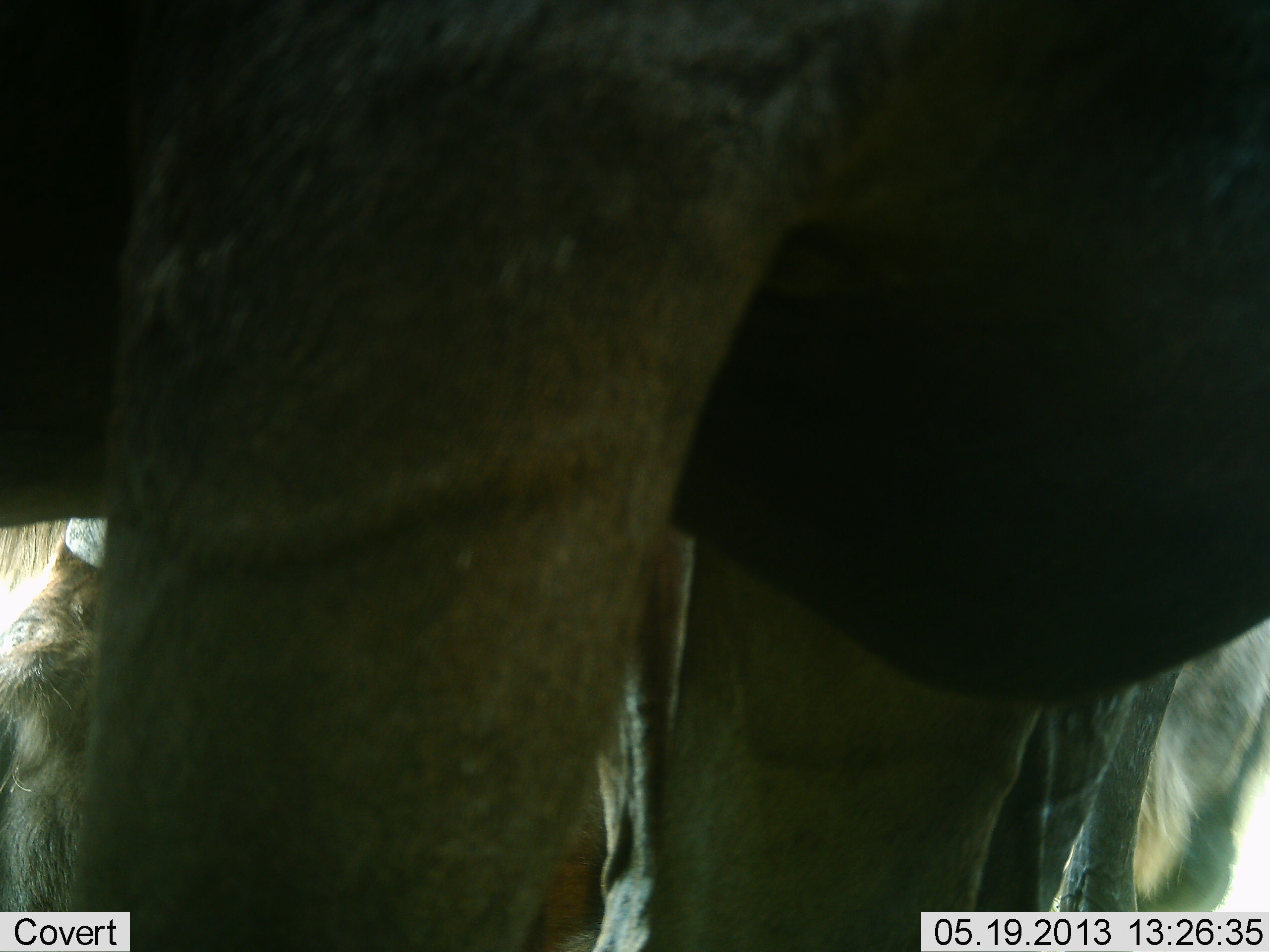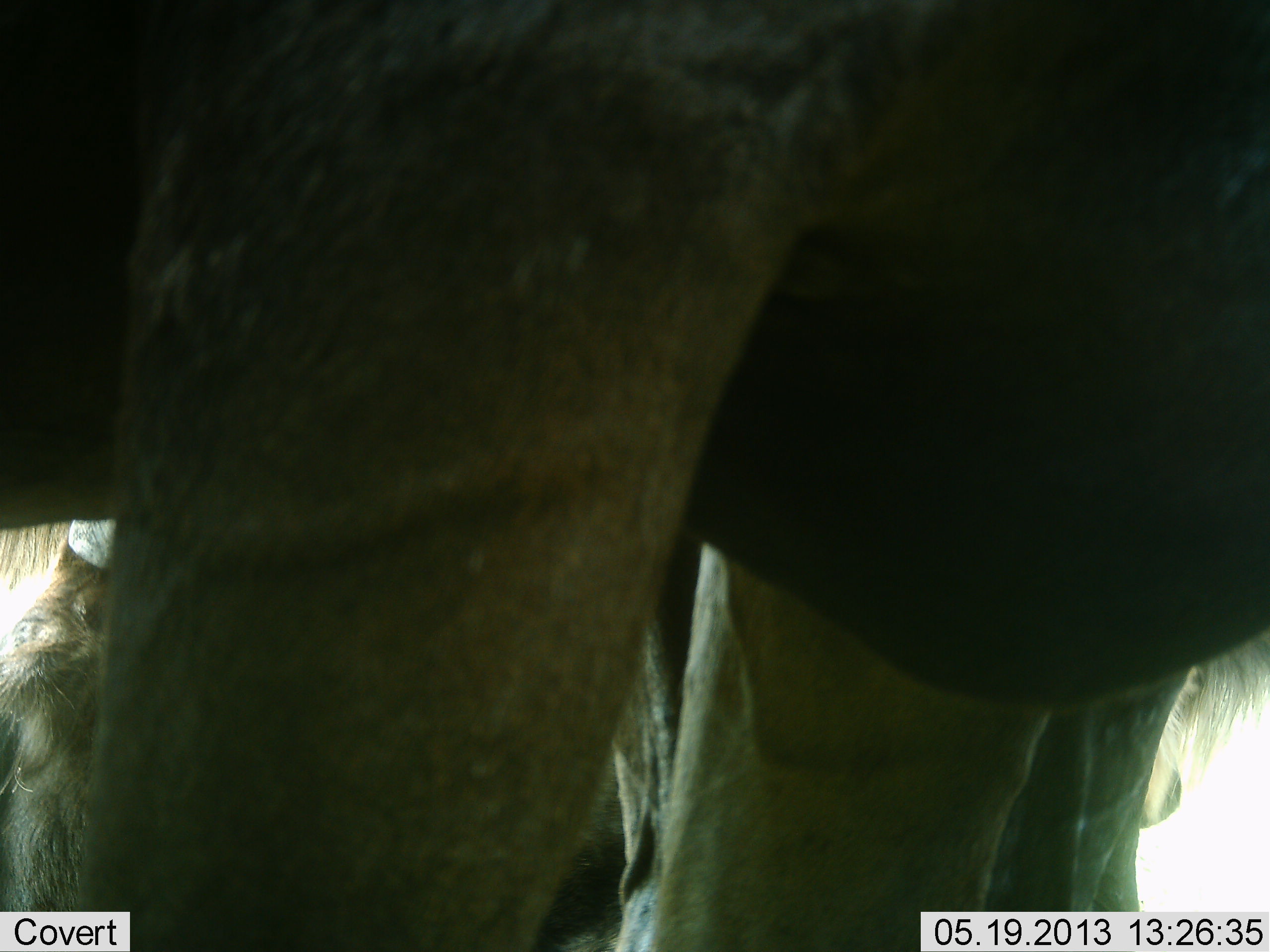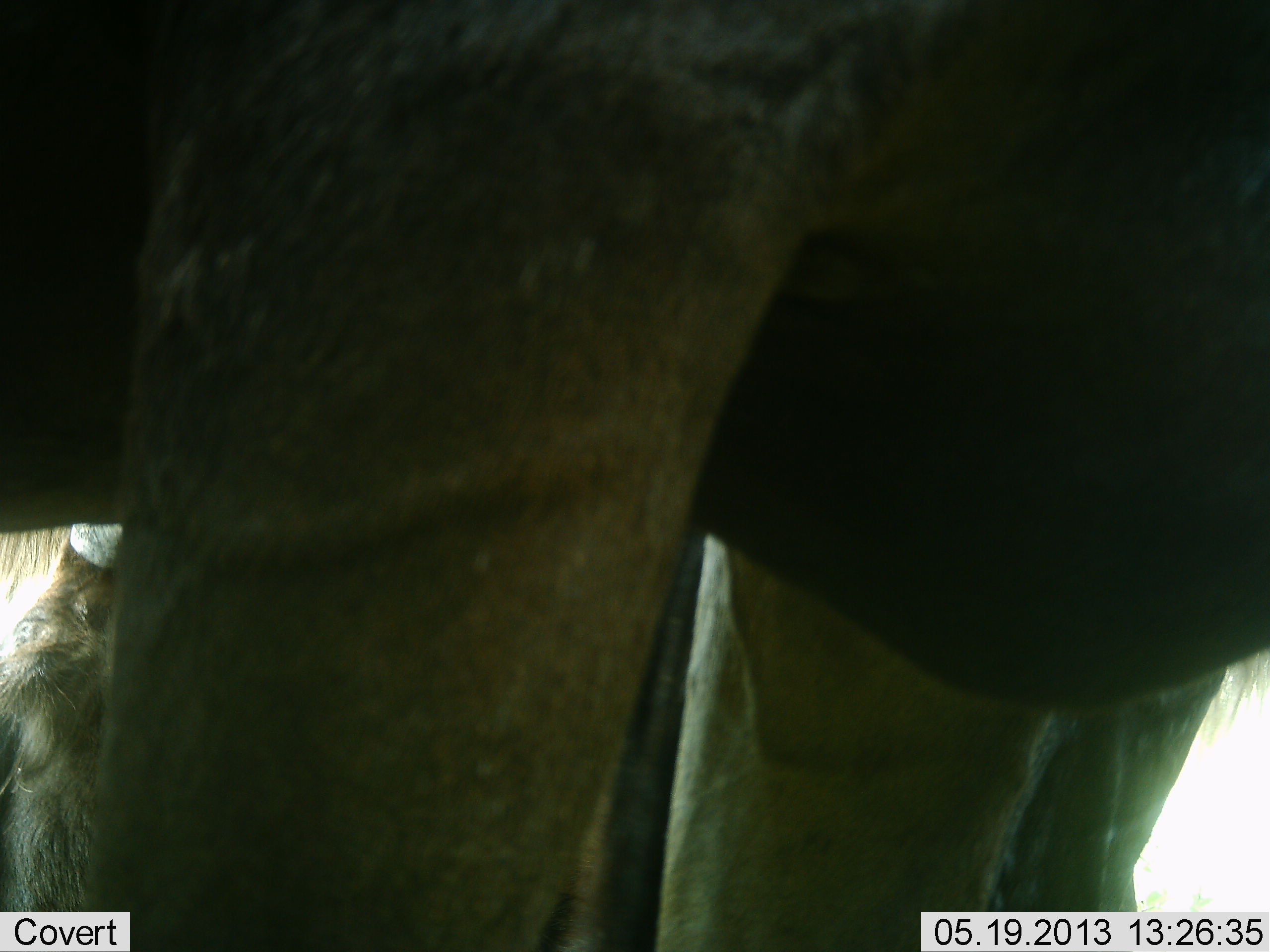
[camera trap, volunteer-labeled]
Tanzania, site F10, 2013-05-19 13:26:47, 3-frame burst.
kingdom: Animalia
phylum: Chordata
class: Mammalia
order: Artiodactyla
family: Bovidae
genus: Connochaetes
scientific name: Connochaetes taurinus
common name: blue wildebeest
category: wildebeest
Wildebeest (blue wildebeest) (Connochaetes taurinus), count 2. Behavior (volunteer vote fractions): standing 100%, resting 40%, moving 10%, interacting 0%. Young present (vote fraction): 0%. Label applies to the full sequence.